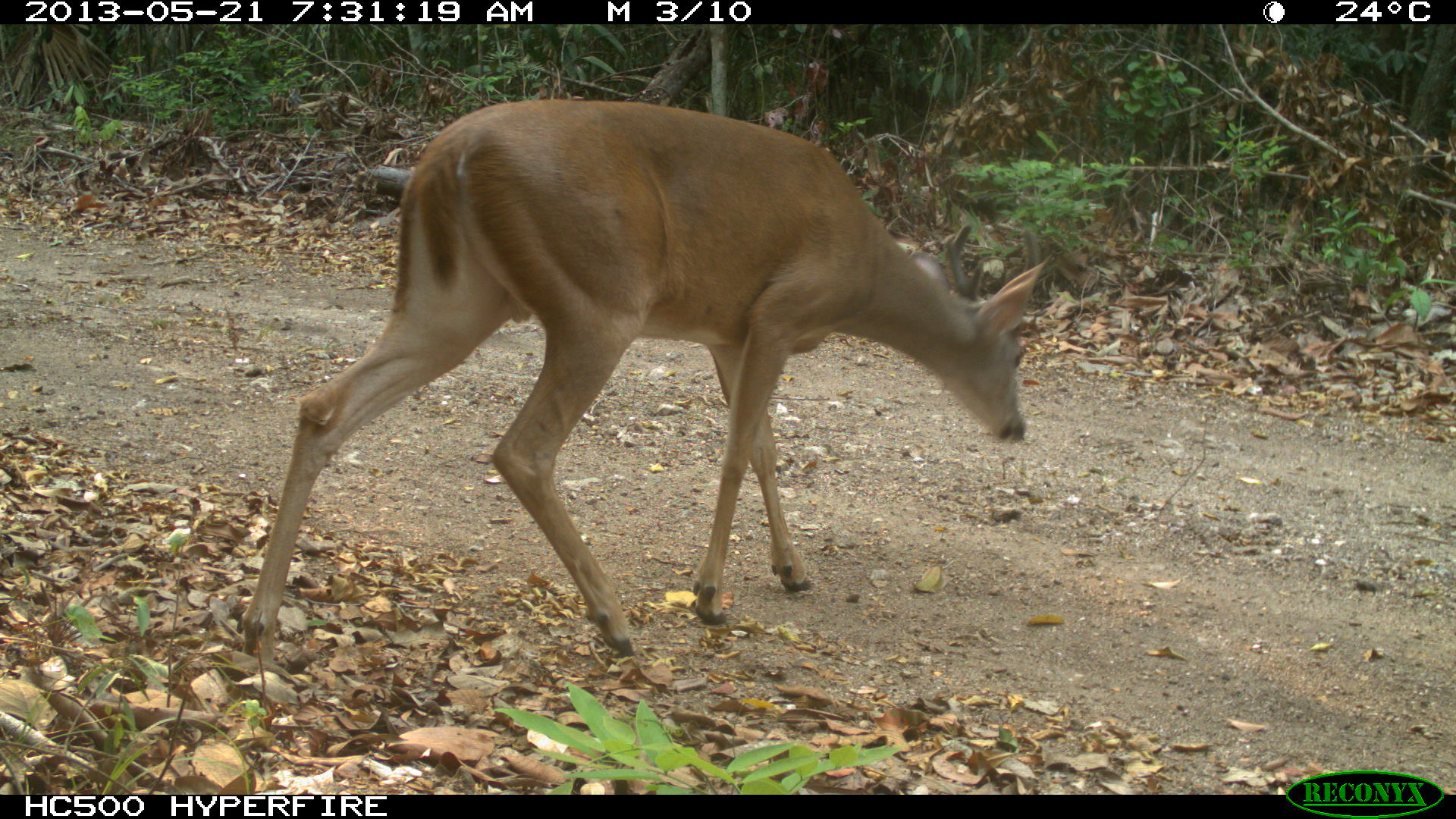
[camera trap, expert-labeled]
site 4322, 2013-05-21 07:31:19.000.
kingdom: Animalia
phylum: Chordata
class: Mammalia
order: Artiodactyla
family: Cervidae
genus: Odocoileus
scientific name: Odocoileus virginianus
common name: white-tailed deer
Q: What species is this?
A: Odocoileus virginianus (white-tailed deer).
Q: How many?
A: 1.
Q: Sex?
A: Male.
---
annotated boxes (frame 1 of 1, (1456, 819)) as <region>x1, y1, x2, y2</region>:
odocoileus virginianus: <region>238, 98, 1046, 660</region>